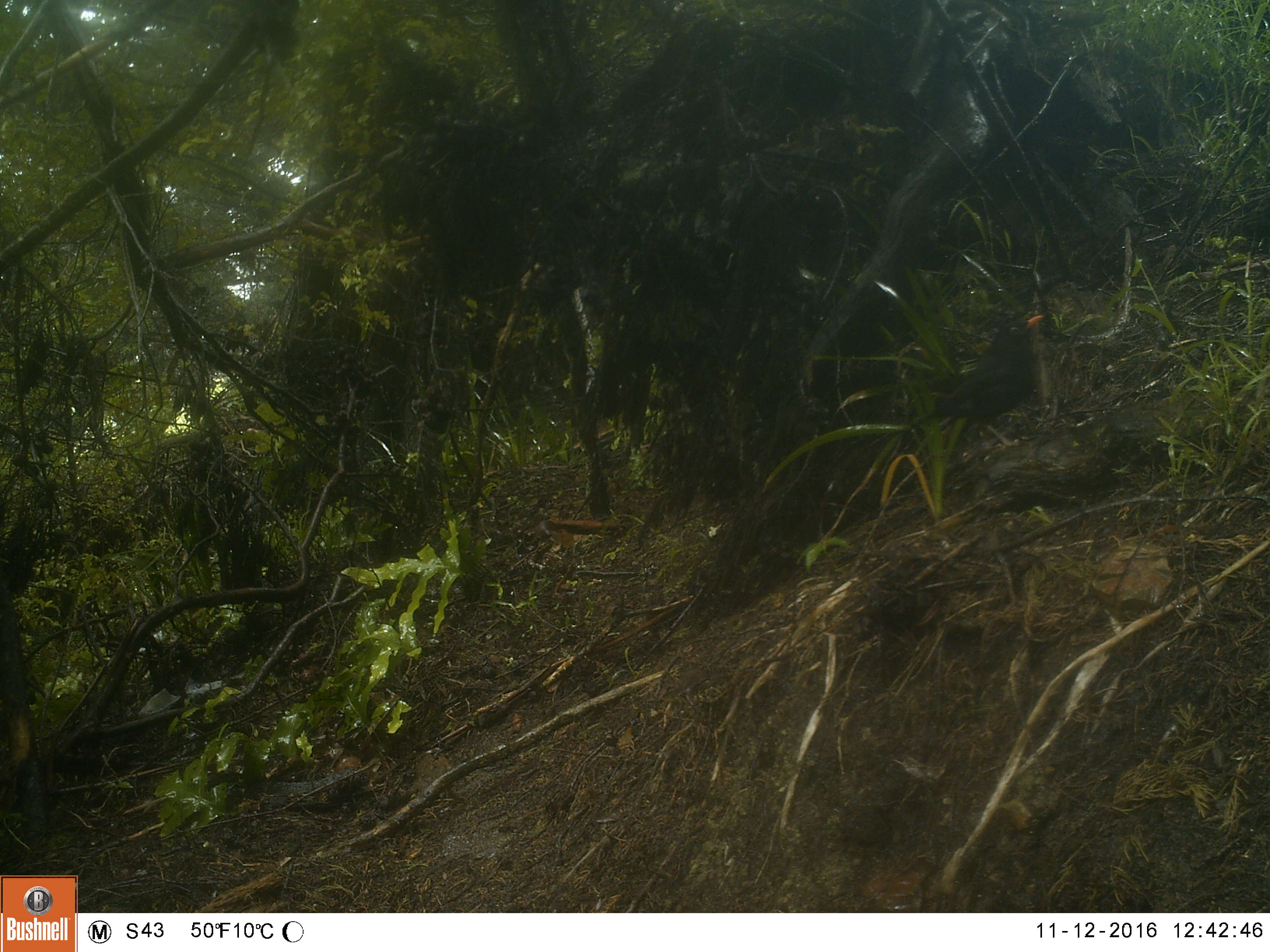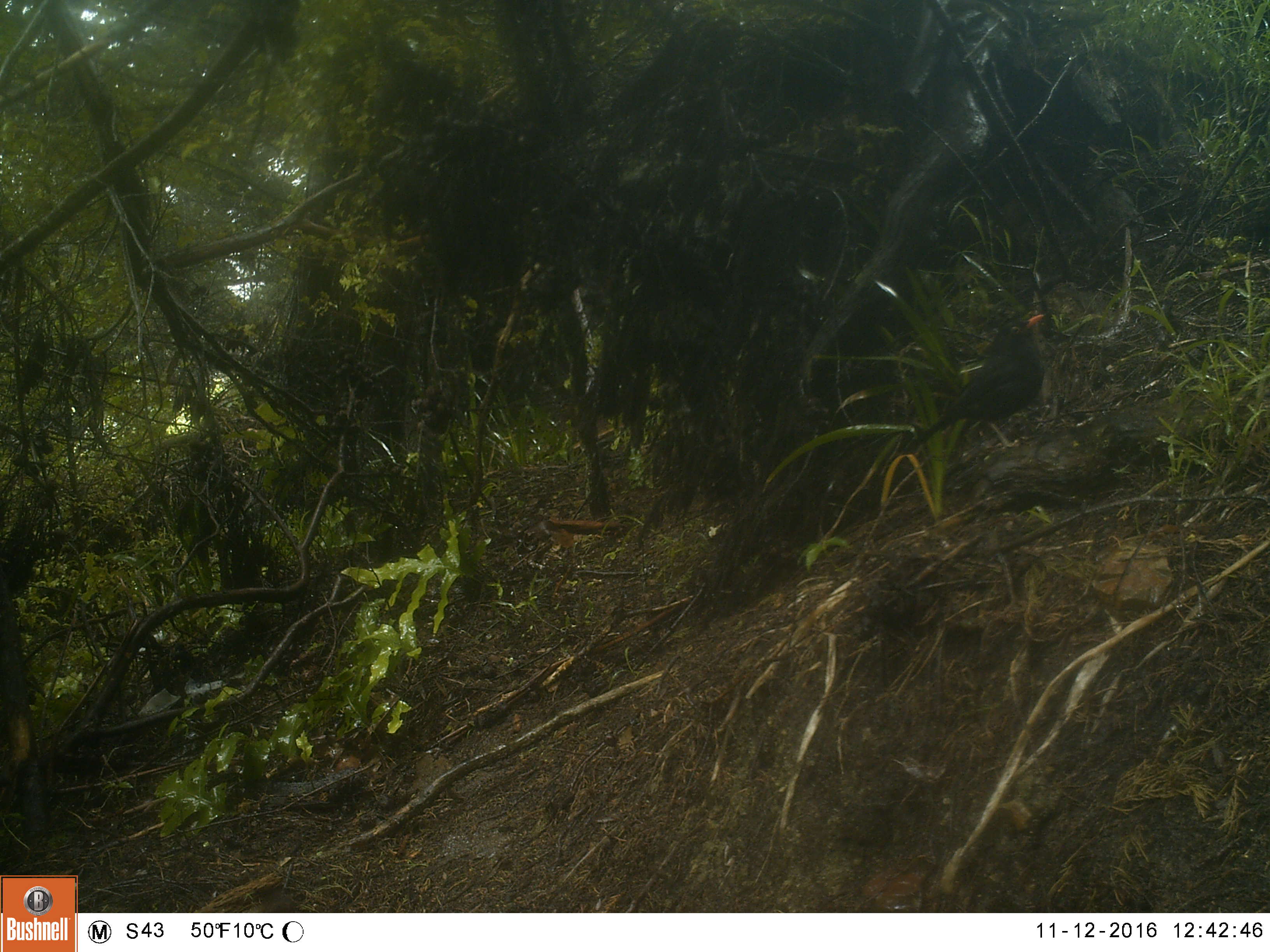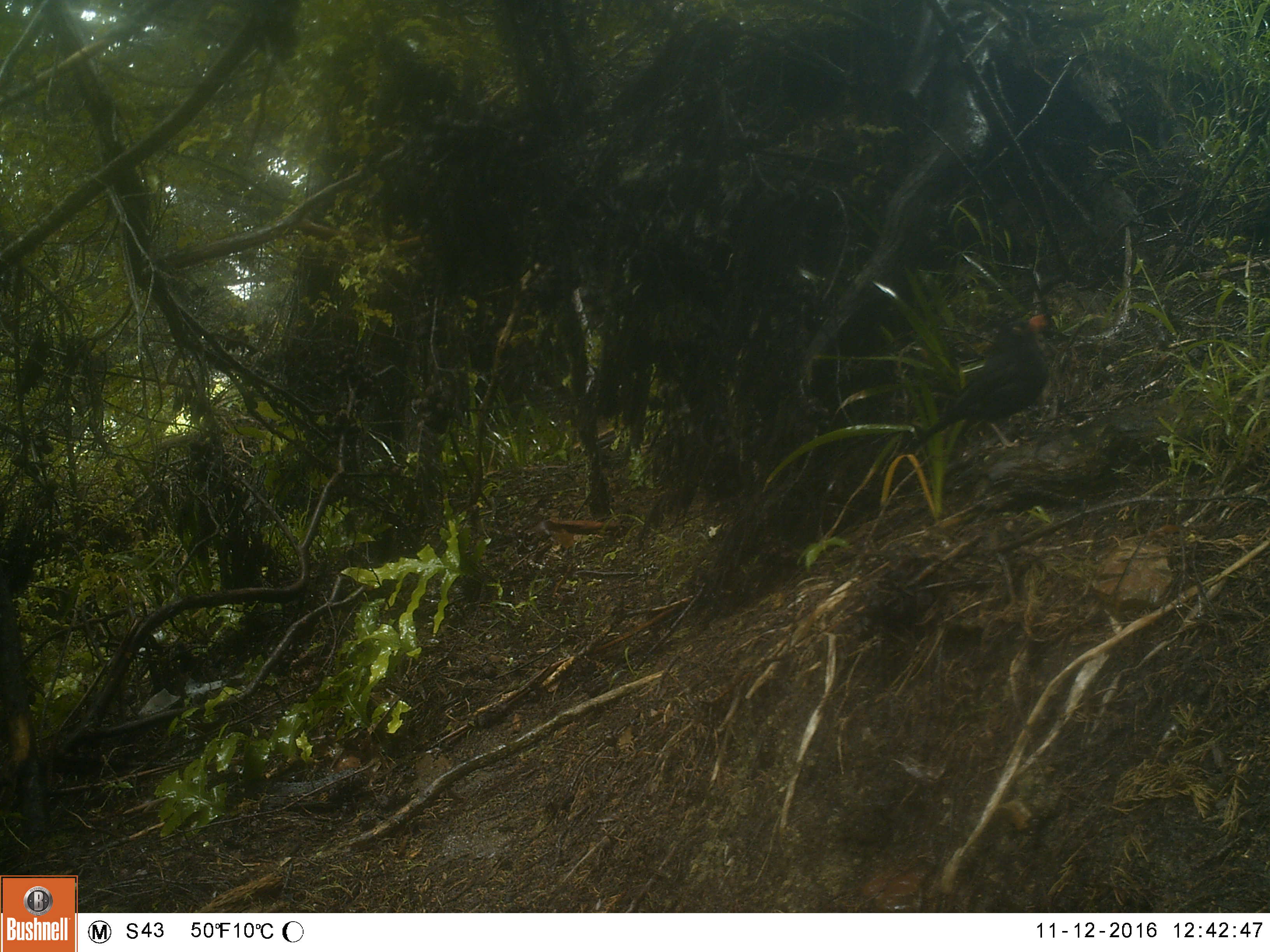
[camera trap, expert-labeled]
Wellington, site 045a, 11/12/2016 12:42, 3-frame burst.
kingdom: Animalia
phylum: Chordata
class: Aves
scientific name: Aves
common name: bird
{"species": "bird (Aves)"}